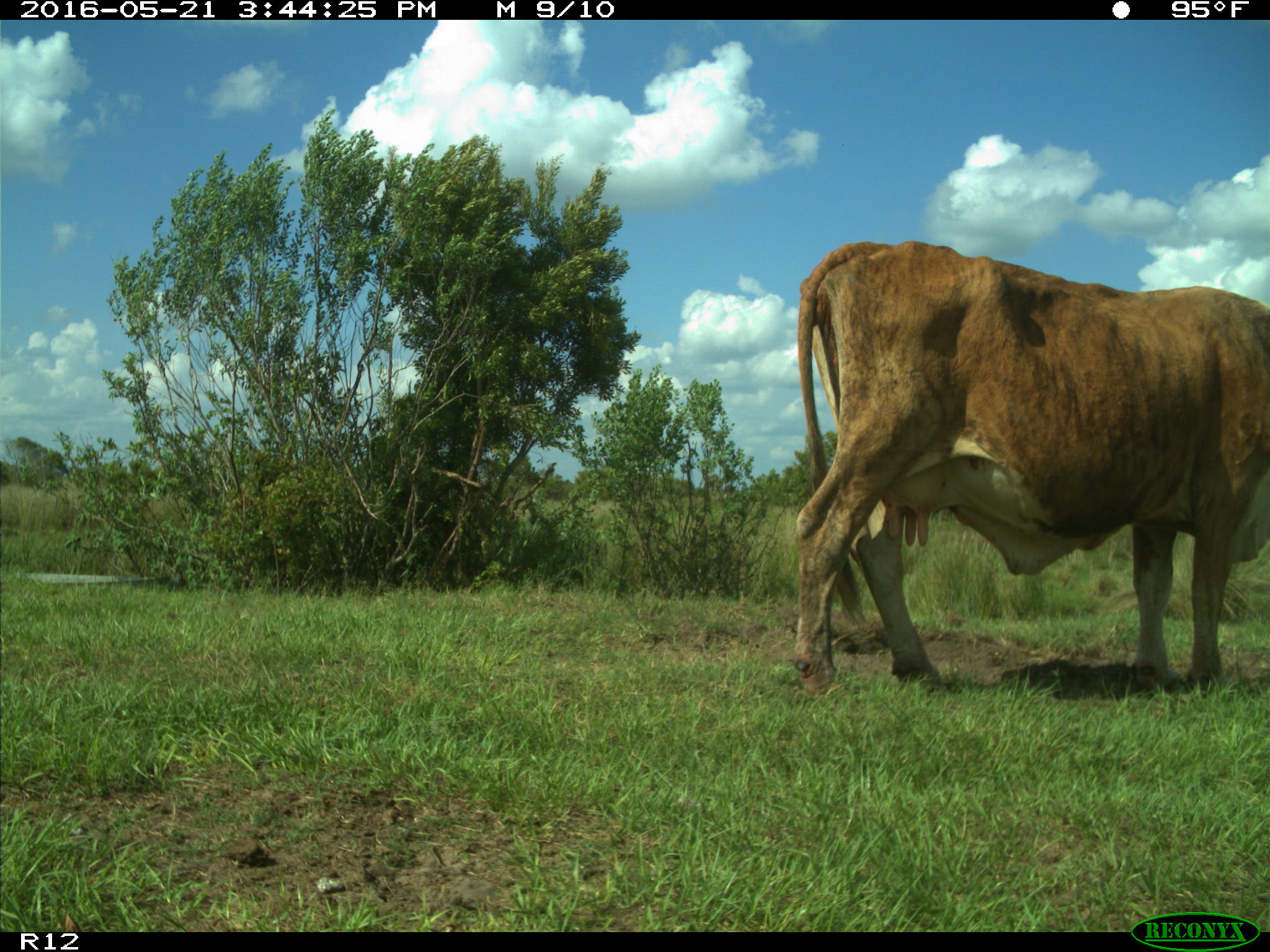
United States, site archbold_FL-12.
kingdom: Animalia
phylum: Chordata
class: Mammalia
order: Artiodactyla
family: Bovidae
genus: Bos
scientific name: Bos taurus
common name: domestic cow